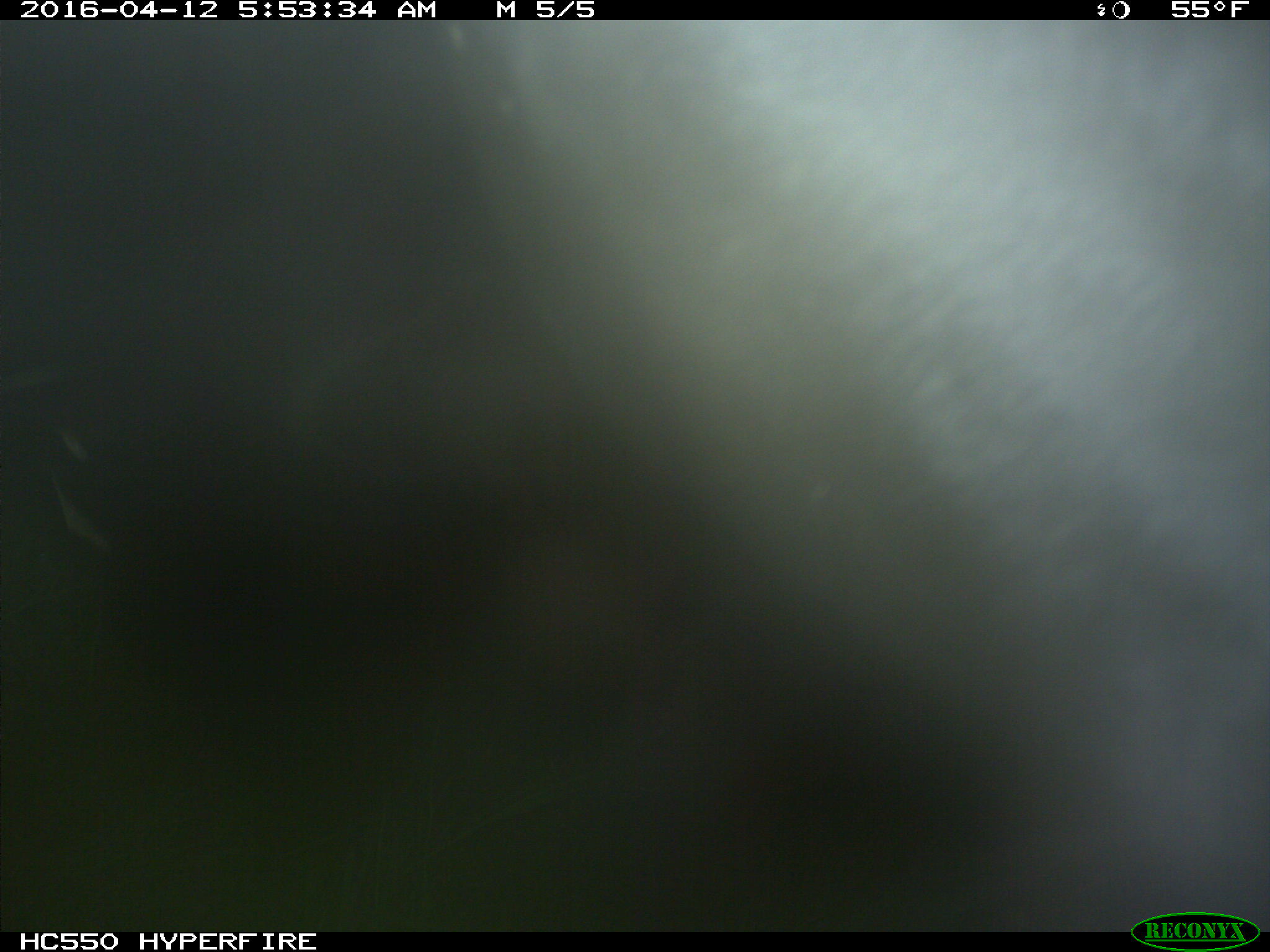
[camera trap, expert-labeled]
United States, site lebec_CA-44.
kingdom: Animalia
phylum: Chordata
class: Mammalia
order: Artiodactyla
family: Bovidae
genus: Bos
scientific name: Bos taurus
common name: domestic cow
Bos taurus (domestic cow).